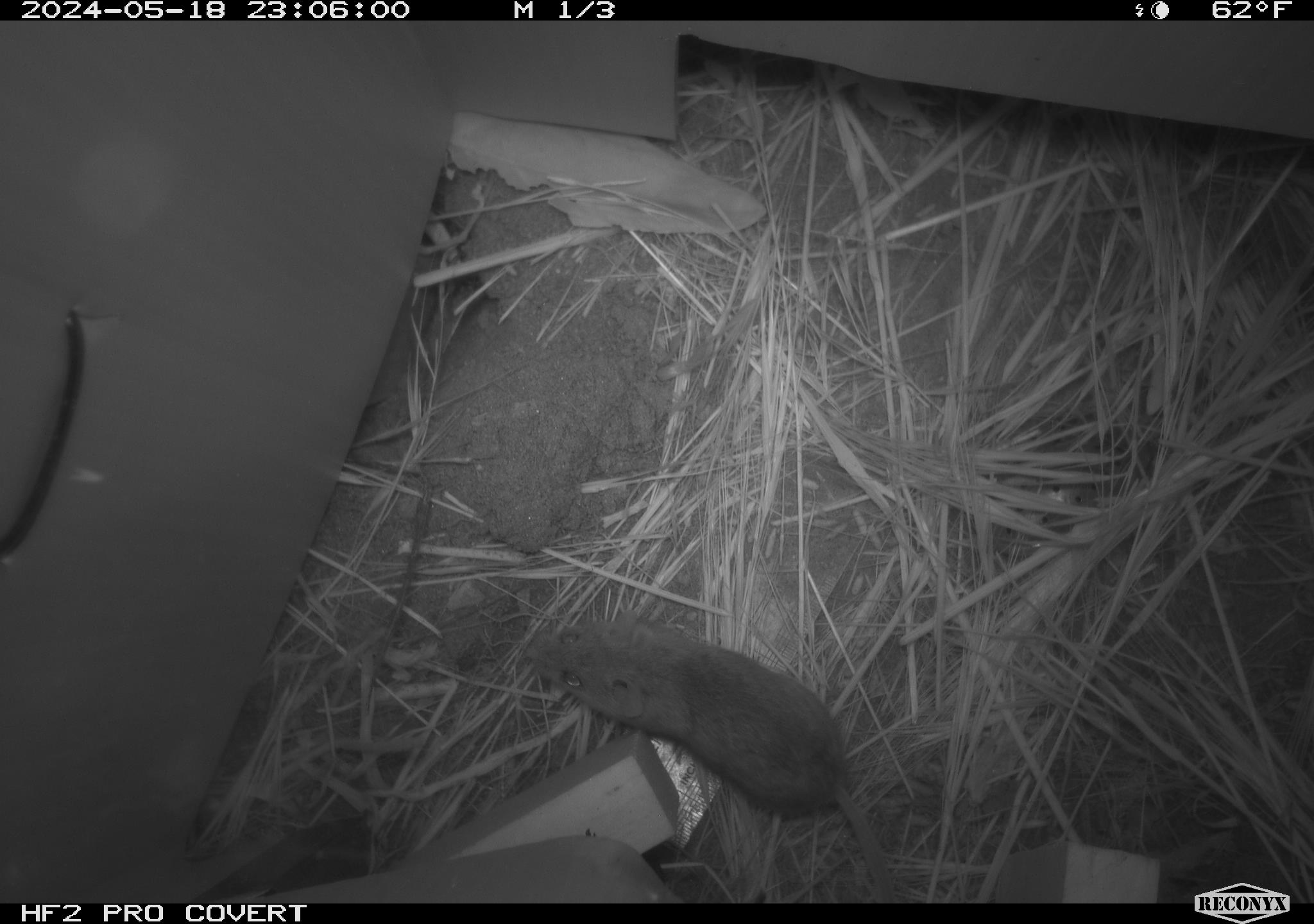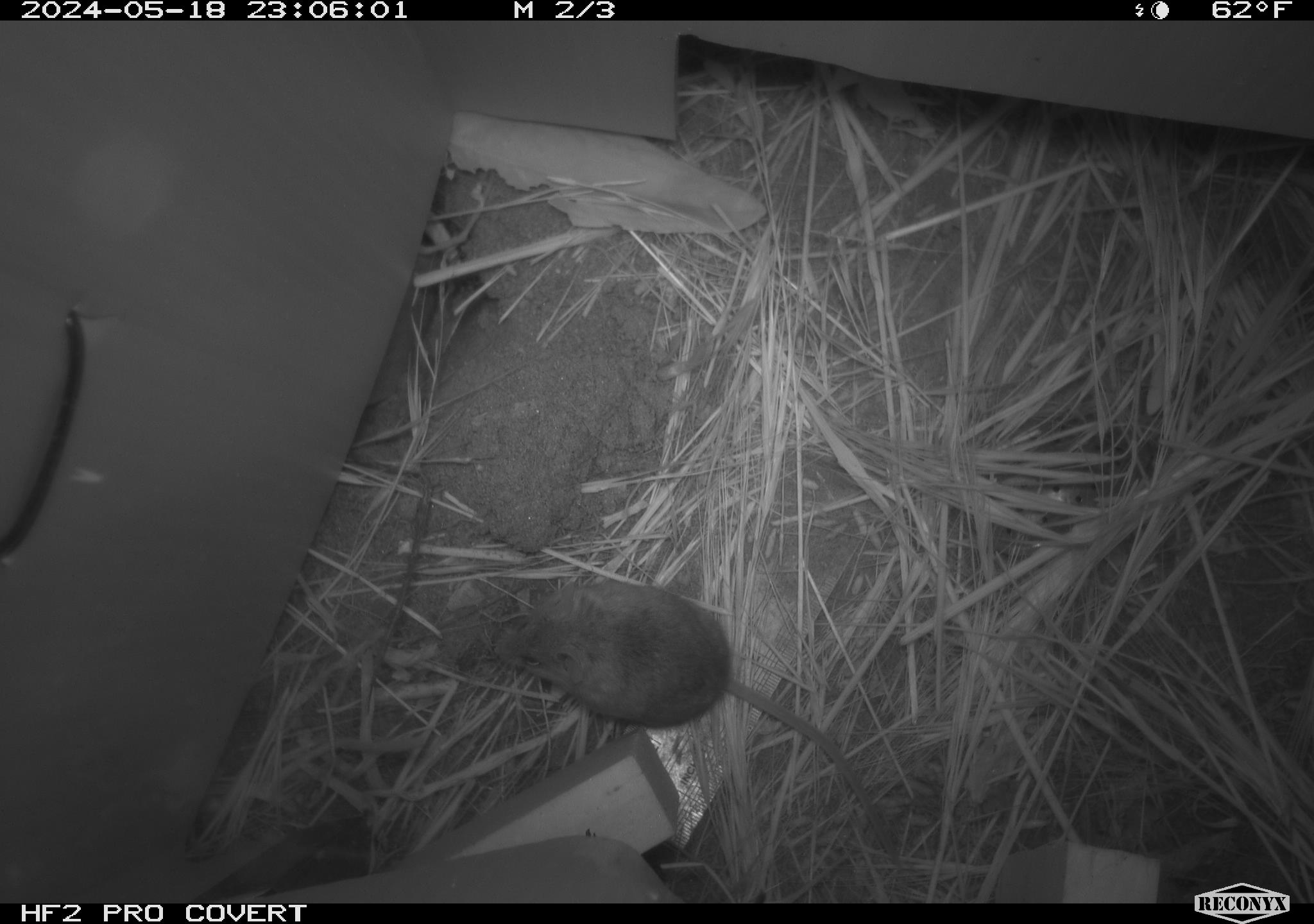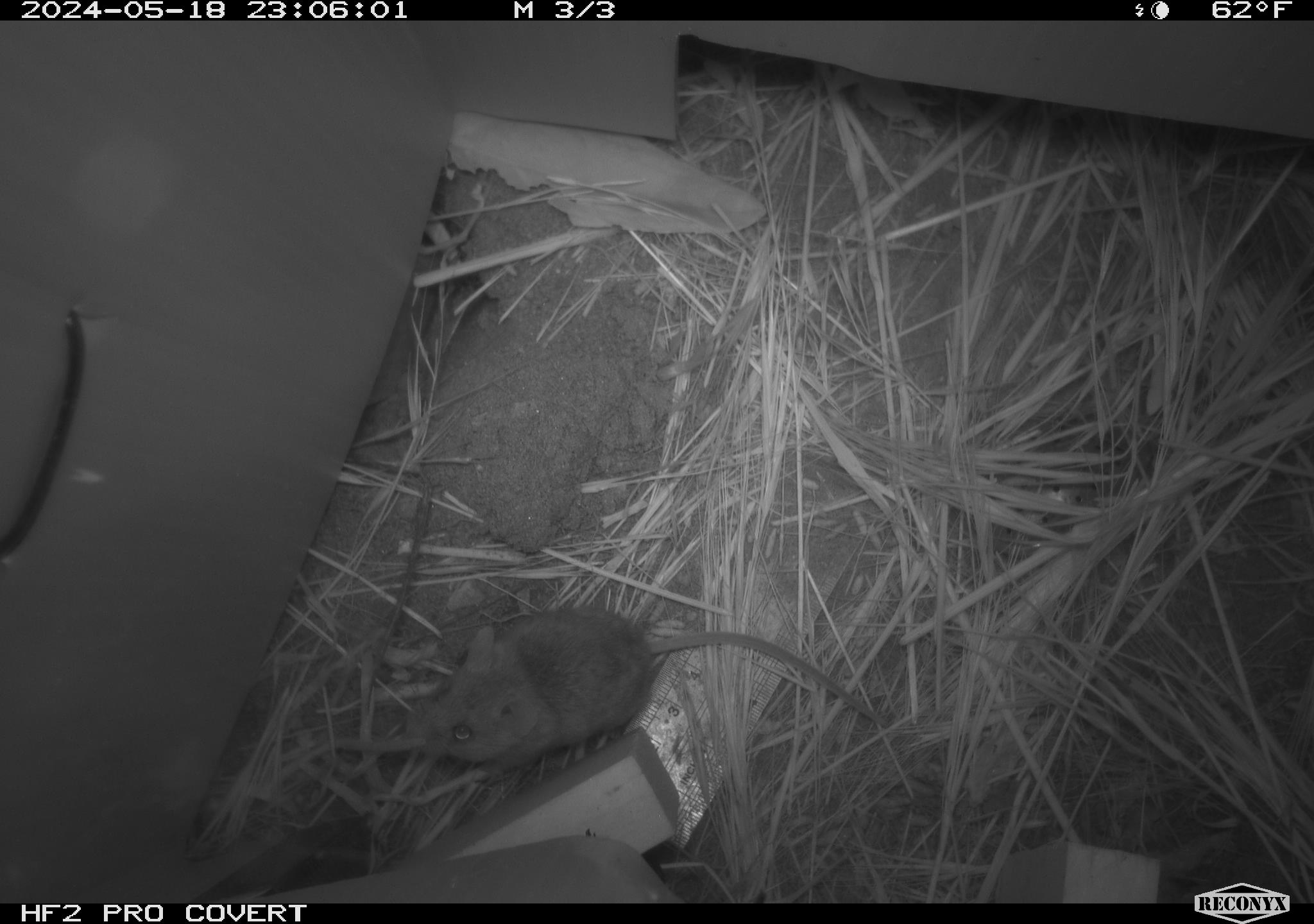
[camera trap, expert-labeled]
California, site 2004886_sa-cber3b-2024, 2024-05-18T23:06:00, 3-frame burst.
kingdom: Animalia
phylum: Chordata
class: Mammalia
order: Rodentia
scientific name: Rodentia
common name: mouse species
Mouse species (Rodentia).